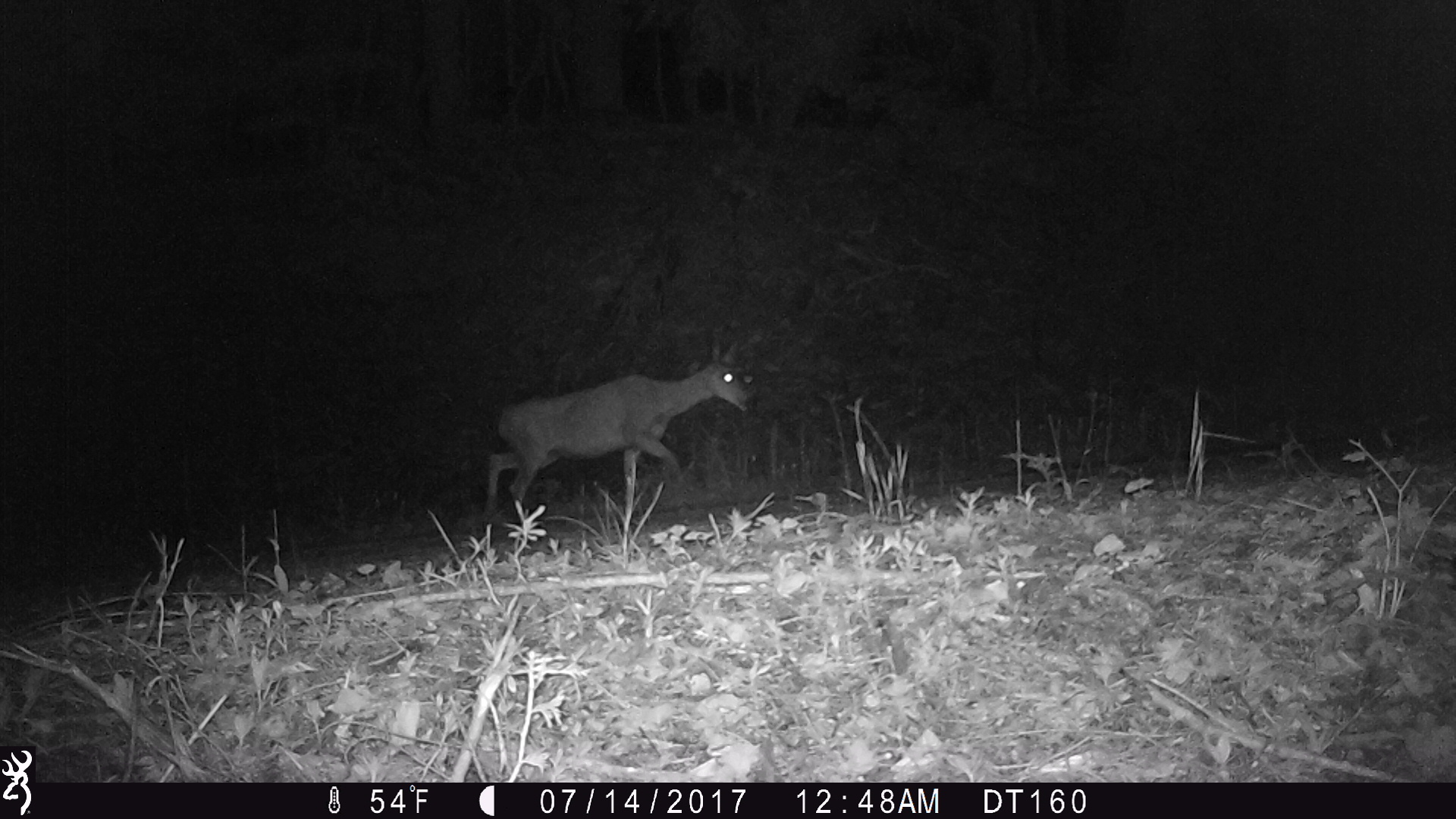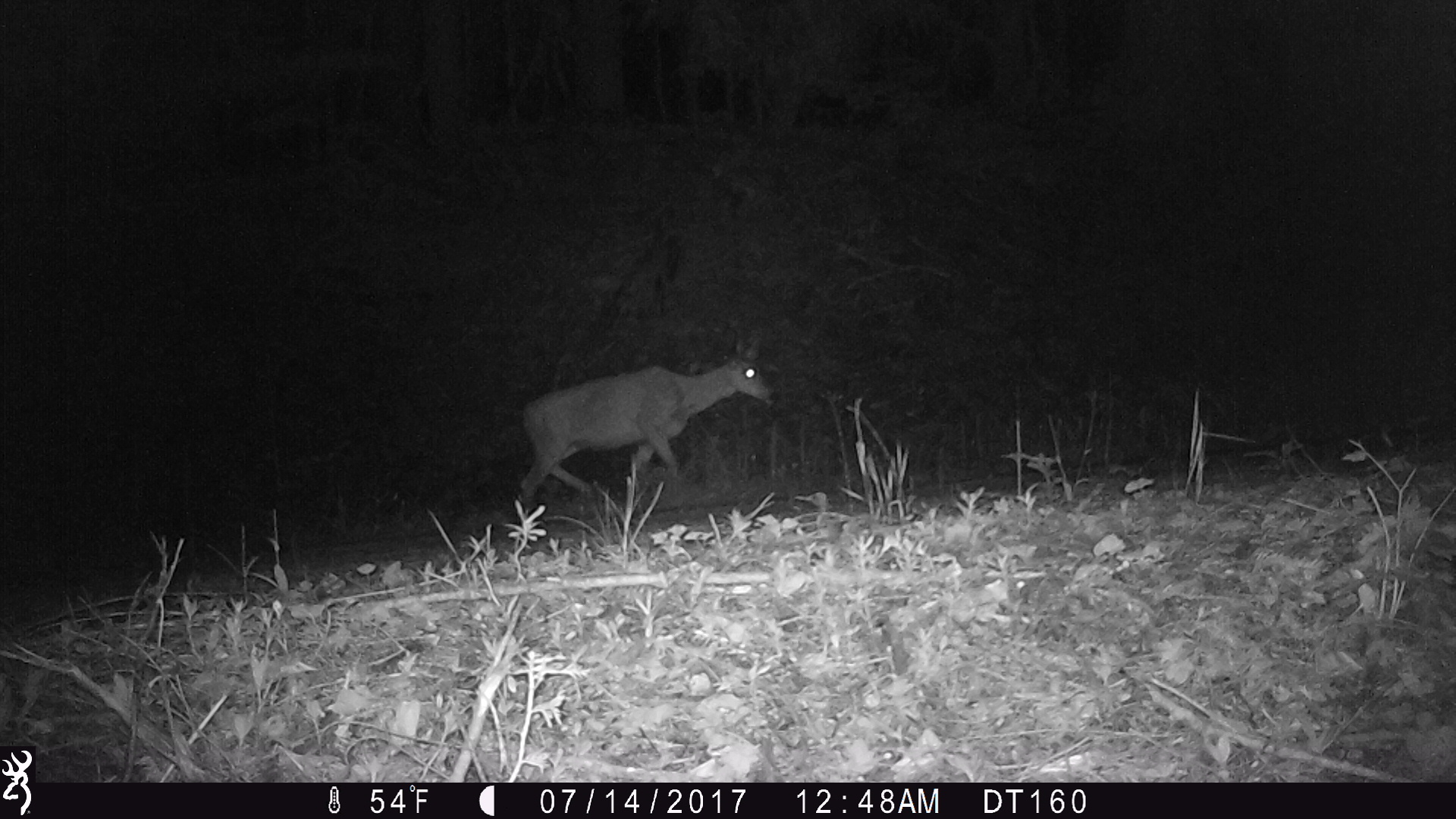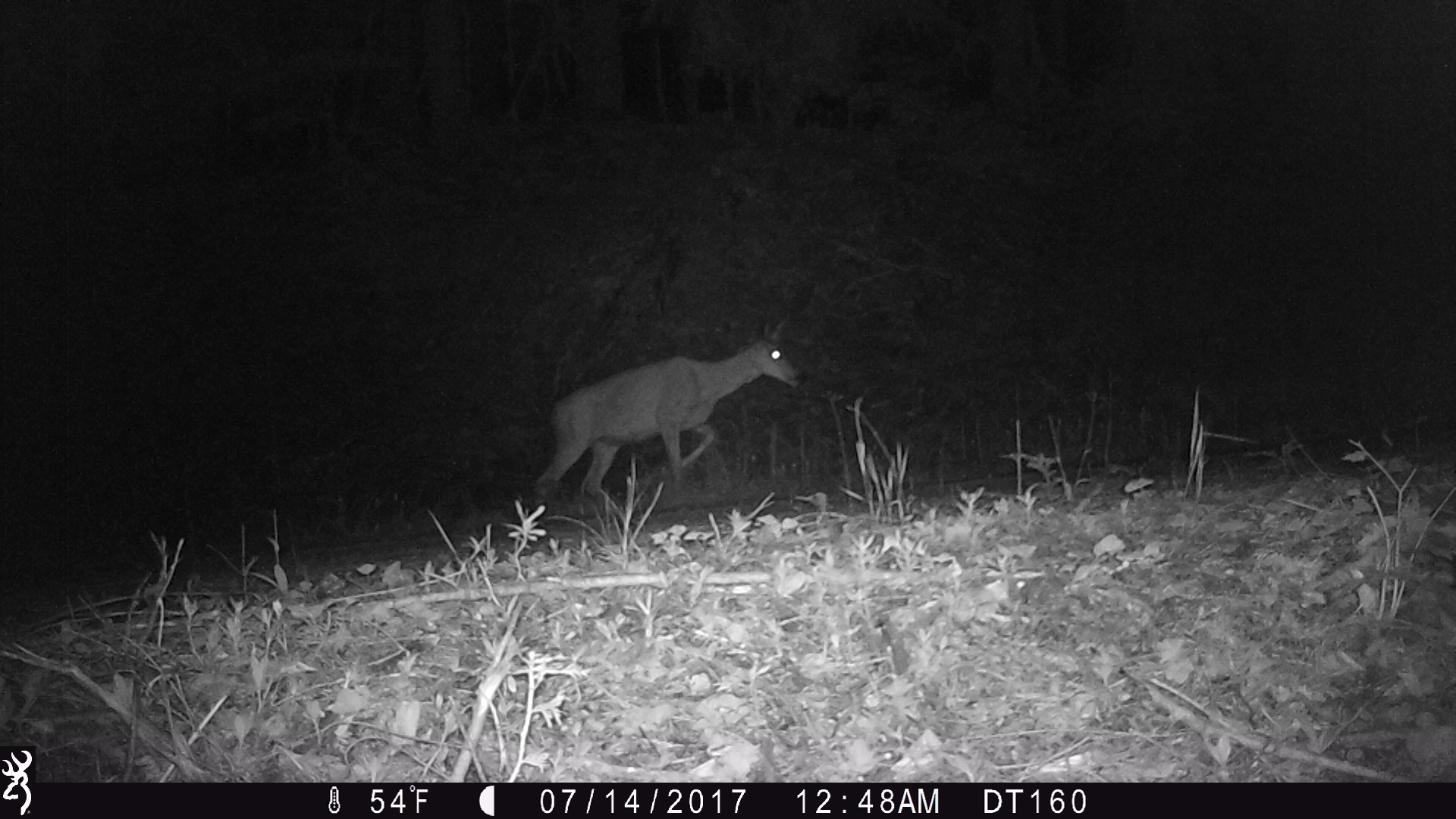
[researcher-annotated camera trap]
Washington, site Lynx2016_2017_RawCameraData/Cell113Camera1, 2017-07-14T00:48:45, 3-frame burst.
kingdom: Animalia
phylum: Chordata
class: Mammalia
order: Artiodactyla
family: Cervidae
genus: Odocoileus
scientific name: Odocoileus hemionus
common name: mule deer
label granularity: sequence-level